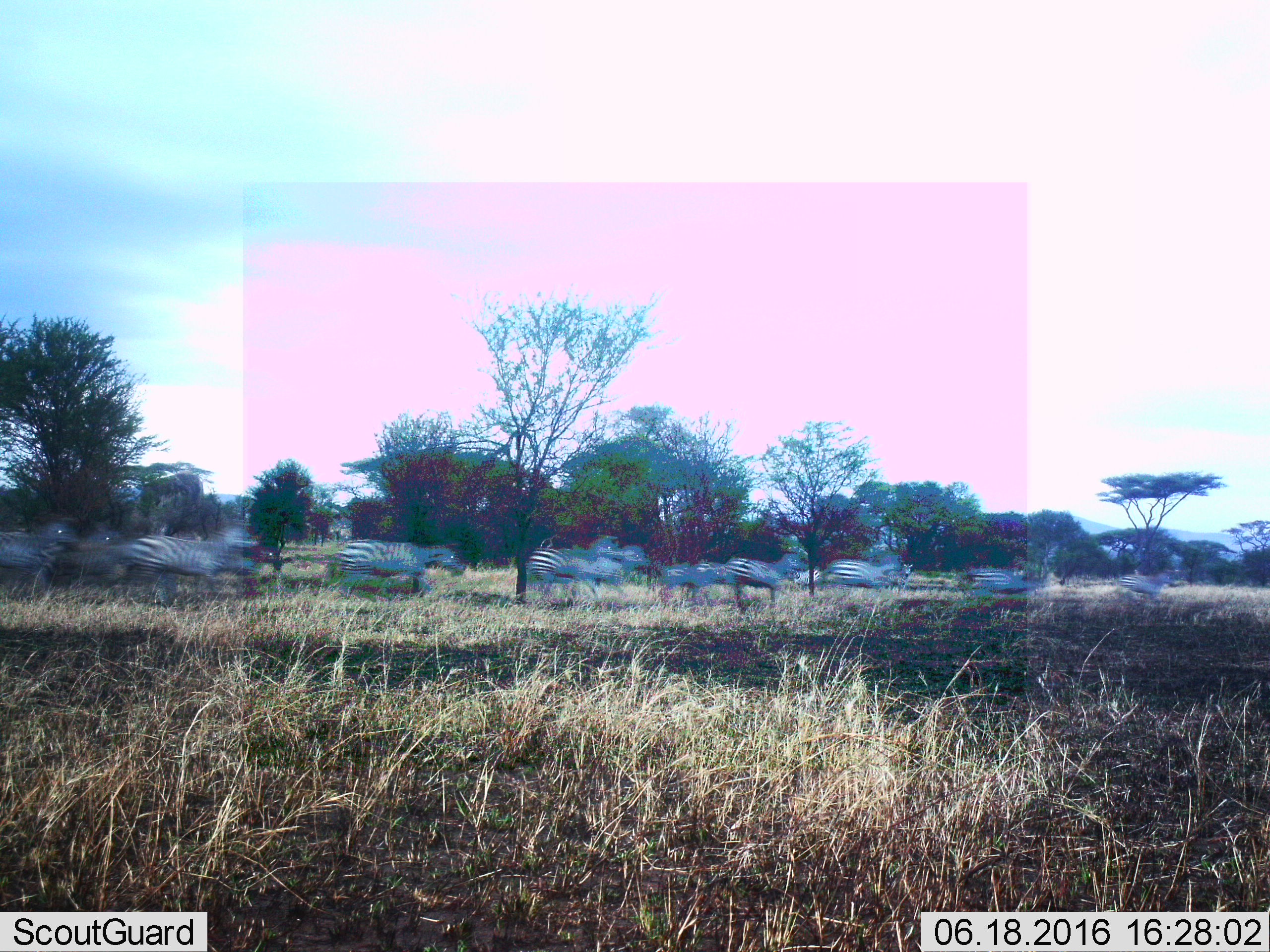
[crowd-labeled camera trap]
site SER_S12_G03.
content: unidentified animal